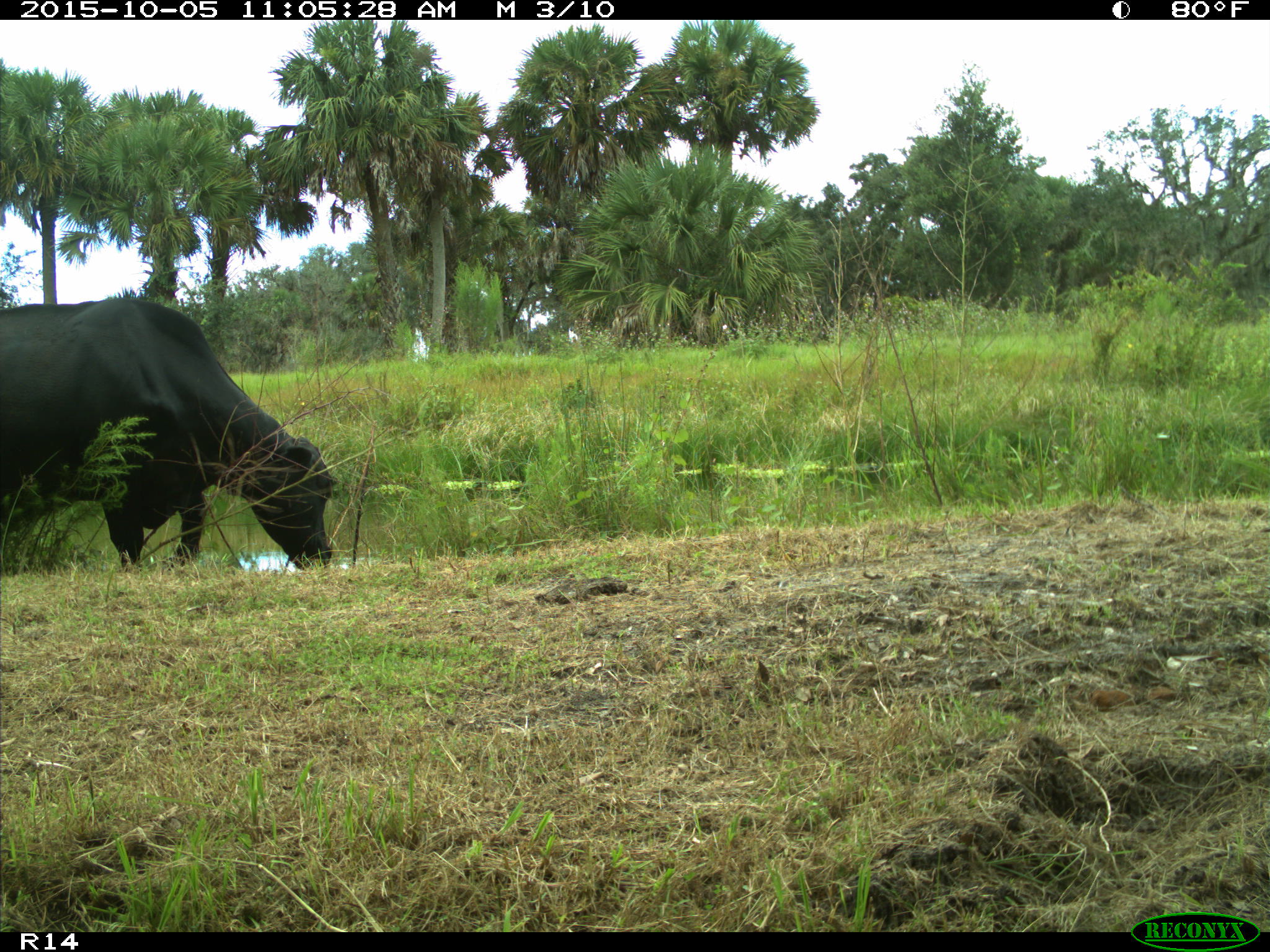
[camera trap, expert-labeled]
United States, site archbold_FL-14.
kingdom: Animalia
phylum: Chordata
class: Mammalia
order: Artiodactyla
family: Bovidae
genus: Bos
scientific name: Bos taurus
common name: domestic cow